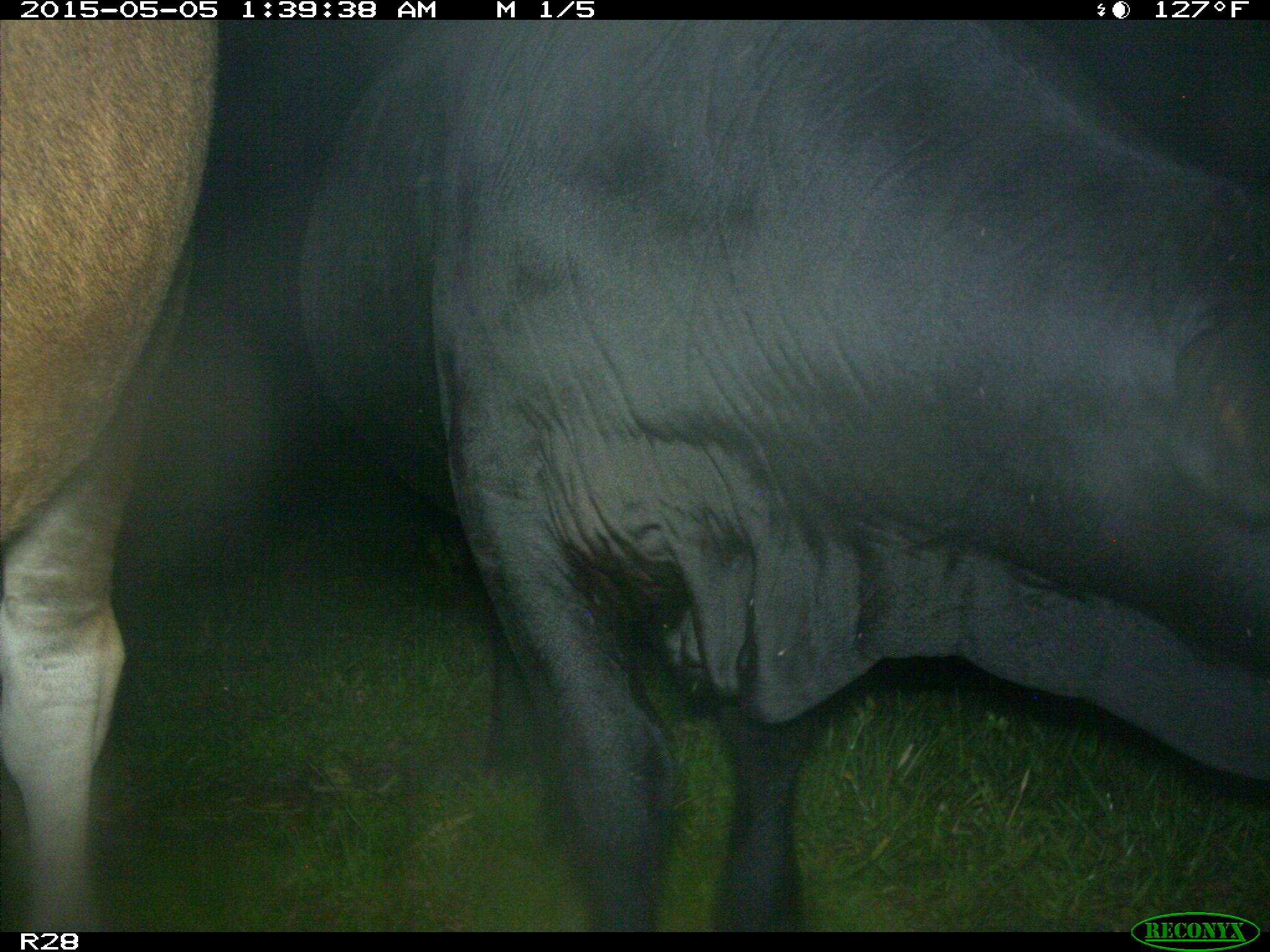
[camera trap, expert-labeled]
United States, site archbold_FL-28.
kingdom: Animalia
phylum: Chordata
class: Mammalia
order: Artiodactyla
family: Bovidae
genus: Bos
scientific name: Bos taurus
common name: domestic cow